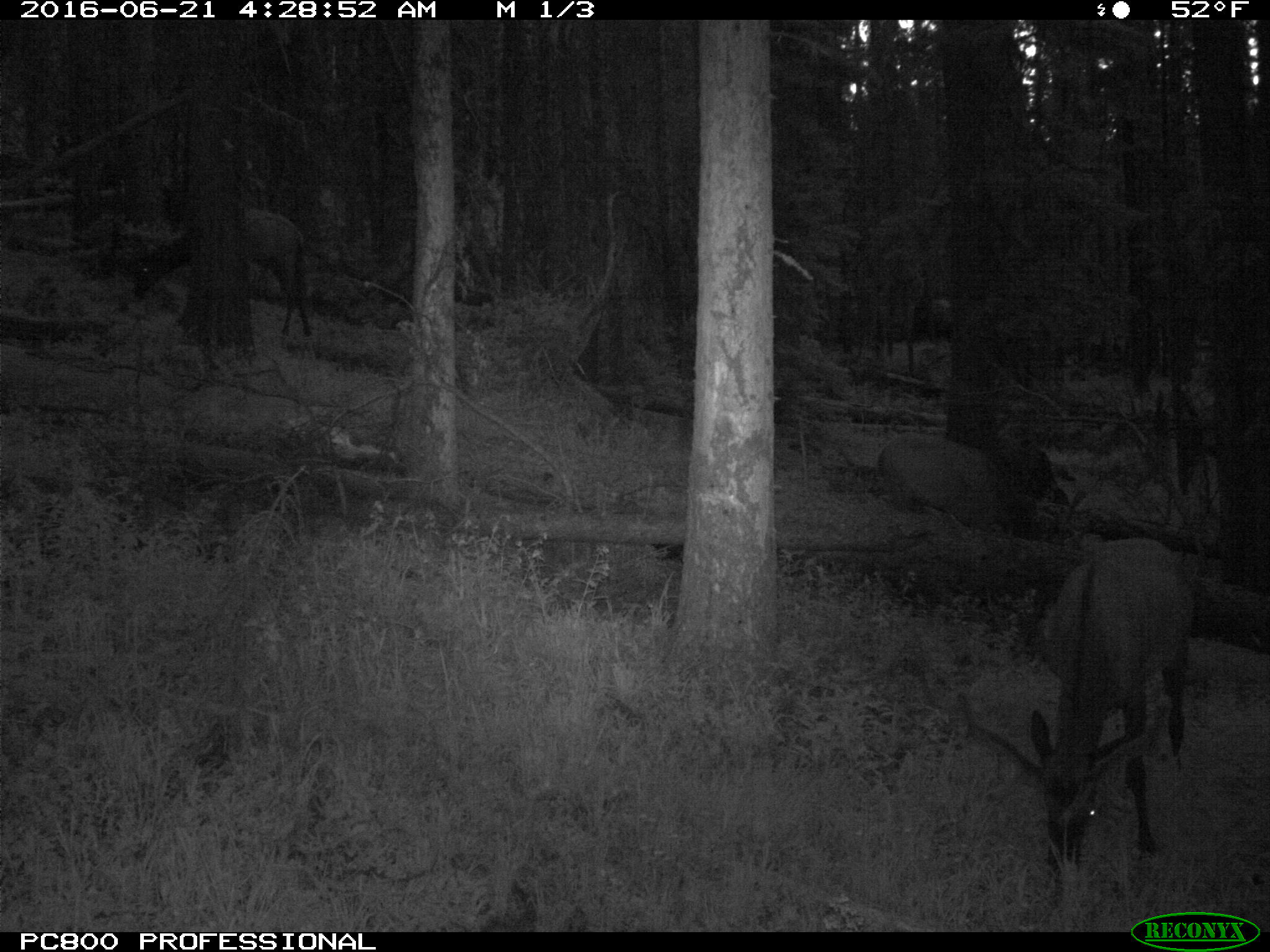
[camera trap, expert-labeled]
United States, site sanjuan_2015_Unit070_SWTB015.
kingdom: Animalia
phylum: Chordata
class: Mammalia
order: Artiodactyla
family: Cervidae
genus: Cervus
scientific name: Cervus elaphus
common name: red deer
Cervus elaphus (red deer).